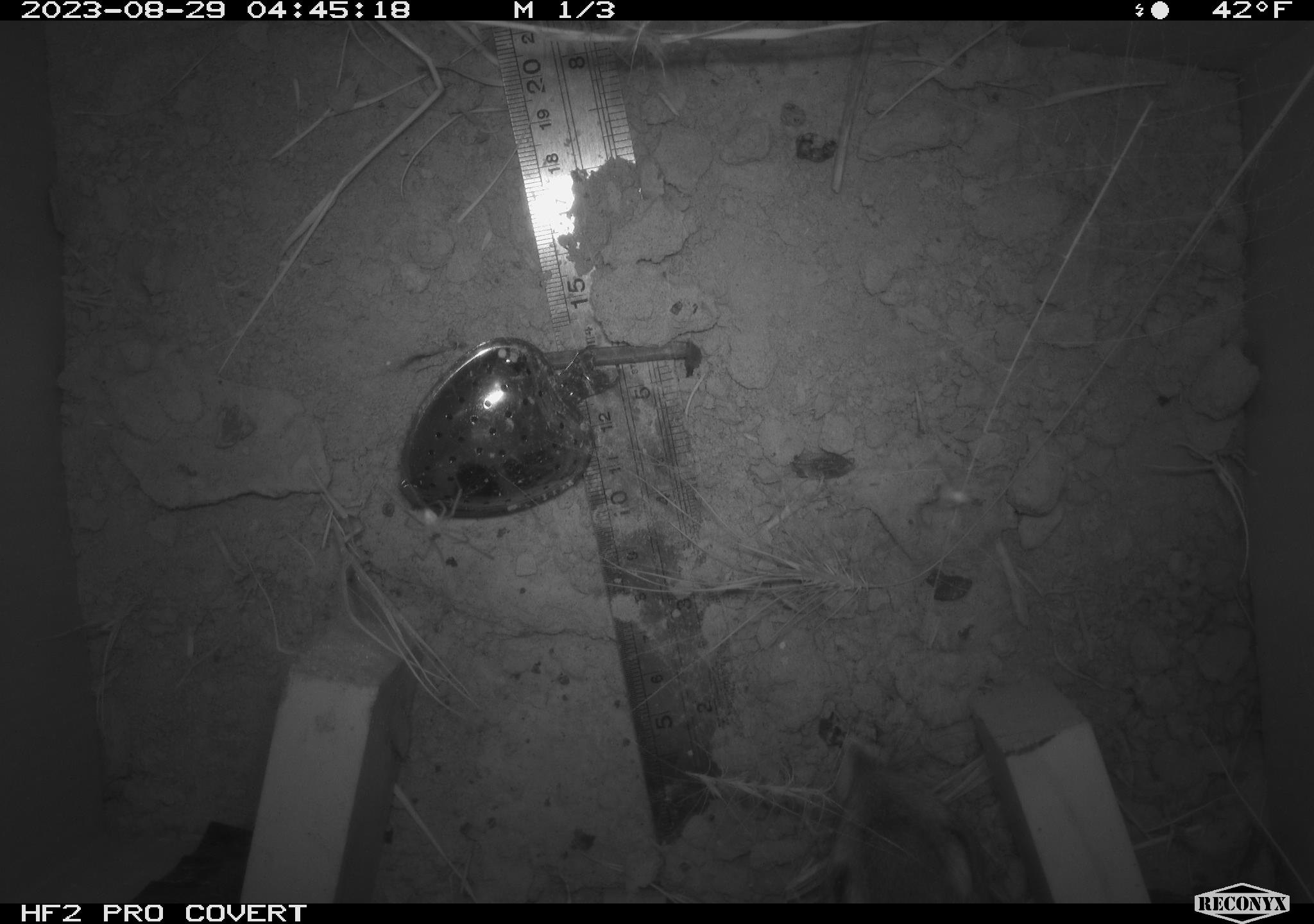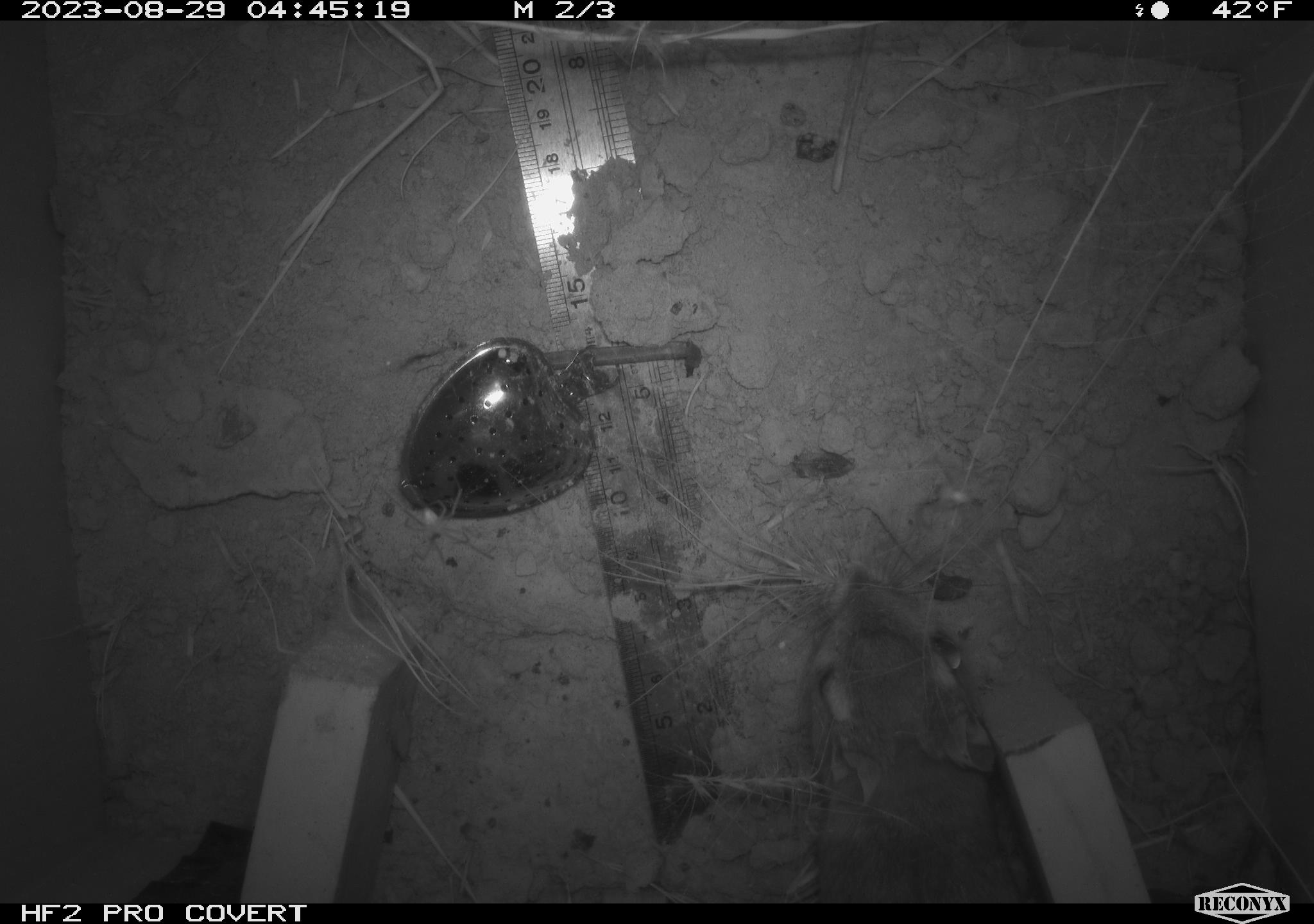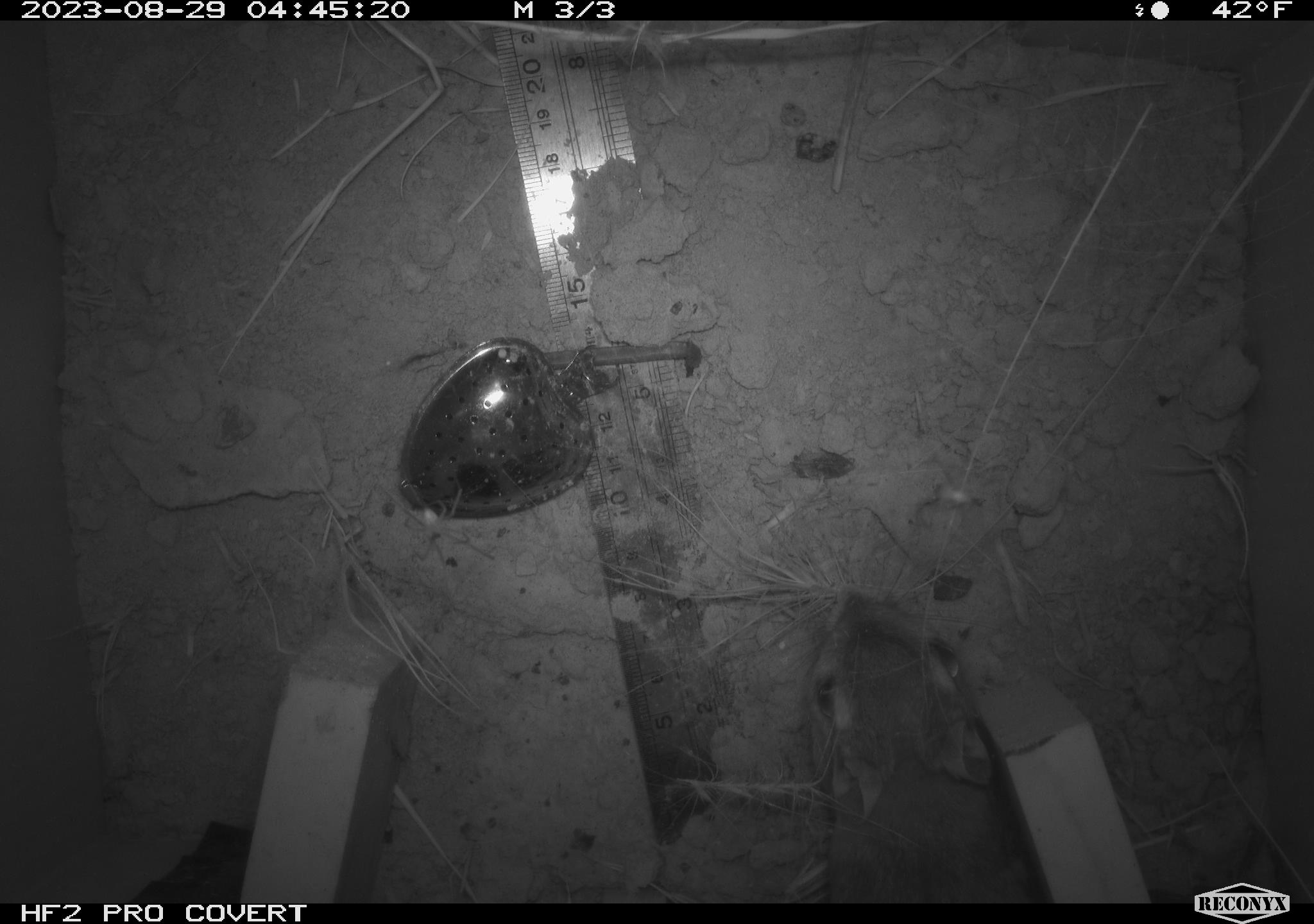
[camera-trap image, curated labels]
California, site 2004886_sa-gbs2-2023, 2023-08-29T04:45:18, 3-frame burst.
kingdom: Animalia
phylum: Chordata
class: Mammalia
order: Rodentia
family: Heteromyidae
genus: Dipodomys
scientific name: Dipodomys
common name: kangaroo rats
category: dipodomys species